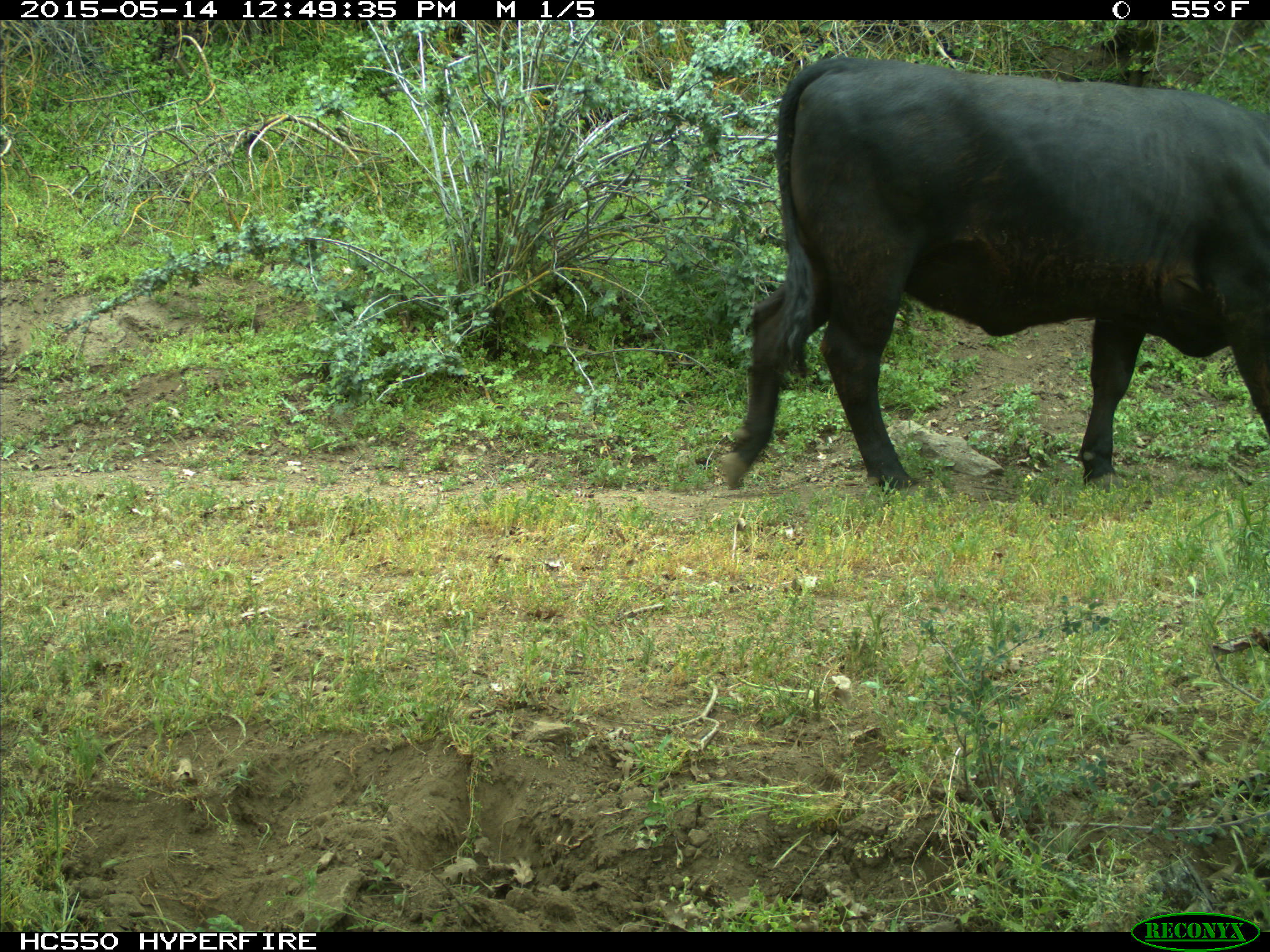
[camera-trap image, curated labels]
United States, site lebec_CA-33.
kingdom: Animalia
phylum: Chordata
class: Mammalia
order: Artiodactyla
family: Bovidae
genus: Bos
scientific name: Bos taurus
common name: domestic cow